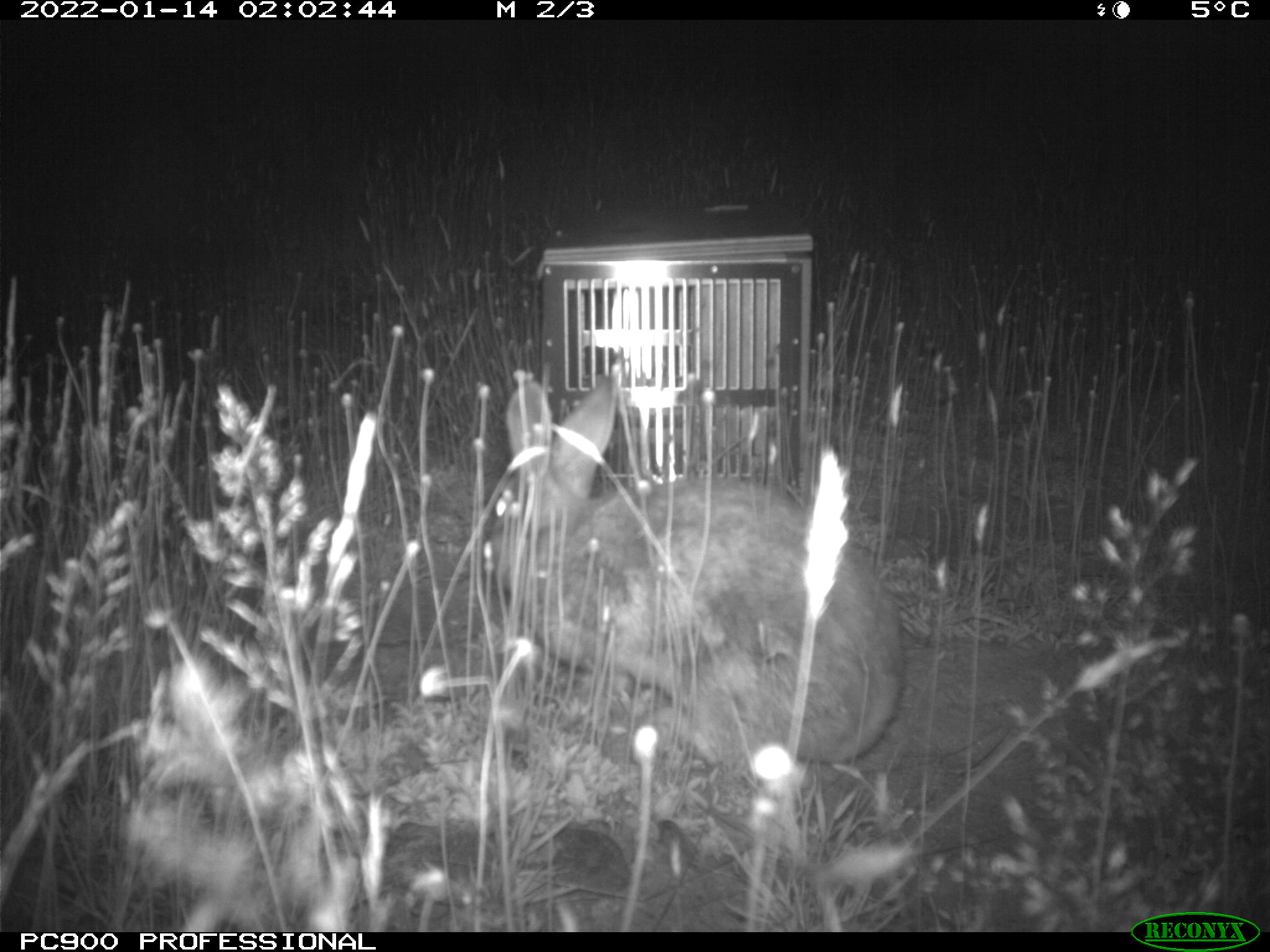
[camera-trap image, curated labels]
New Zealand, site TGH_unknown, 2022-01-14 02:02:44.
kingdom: Animalia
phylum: Chordata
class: Mammalia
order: Lagomorpha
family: Leporidae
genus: Oryctolagus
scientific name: Oryctolagus cuniculus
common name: european rabbit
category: rabbit